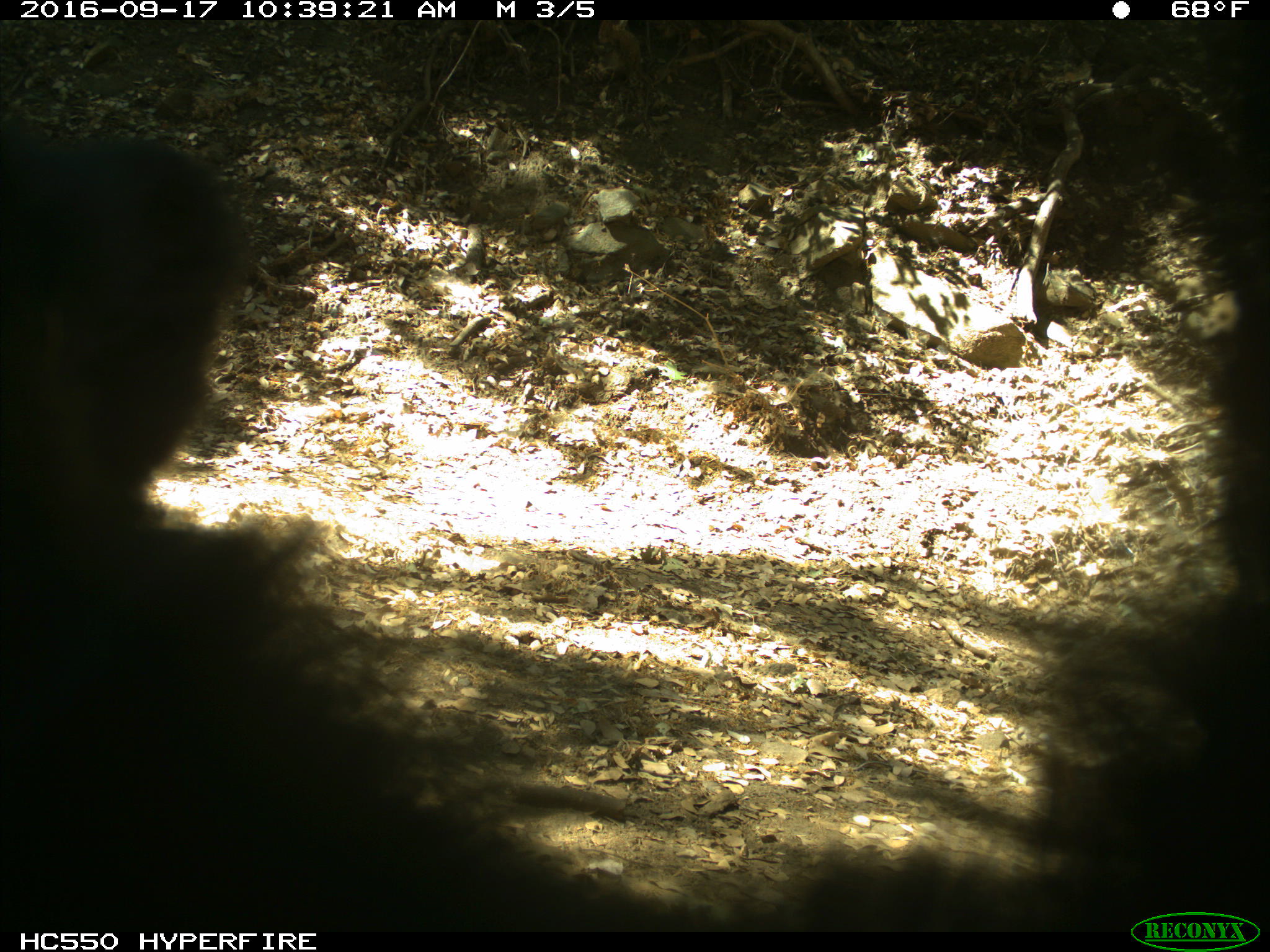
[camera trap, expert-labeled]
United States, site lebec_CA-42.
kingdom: Animalia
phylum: Chordata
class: Mammalia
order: Carnivora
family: Ursidae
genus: Ursus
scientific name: Ursus americanus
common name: american black bear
Ursus americanus (american black bear).